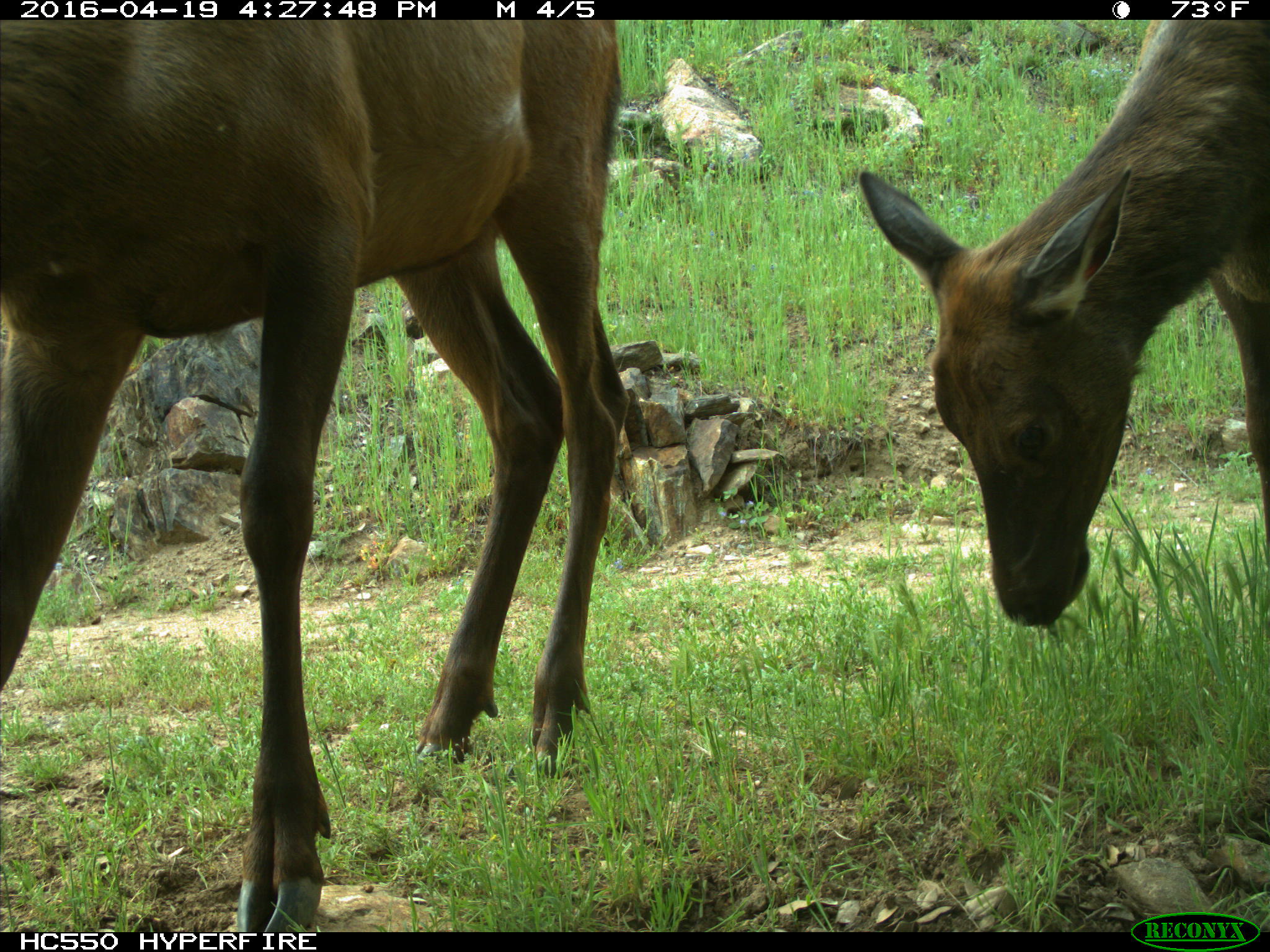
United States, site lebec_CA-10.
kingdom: Animalia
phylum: Chordata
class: Mammalia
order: Artiodactyla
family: Cervidae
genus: Cervus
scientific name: Cervus canadensis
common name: elk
Cervus canadensis (elk).